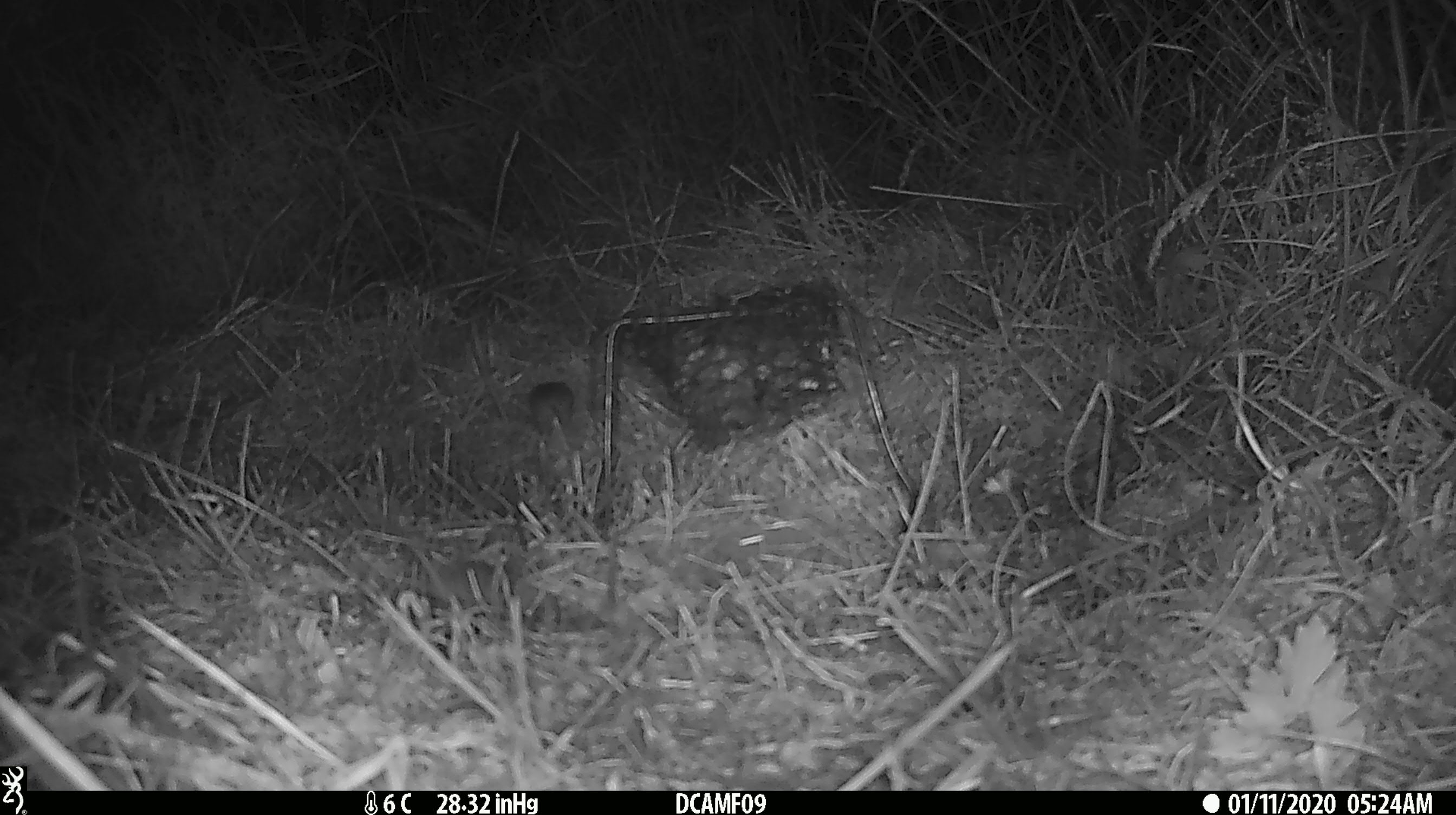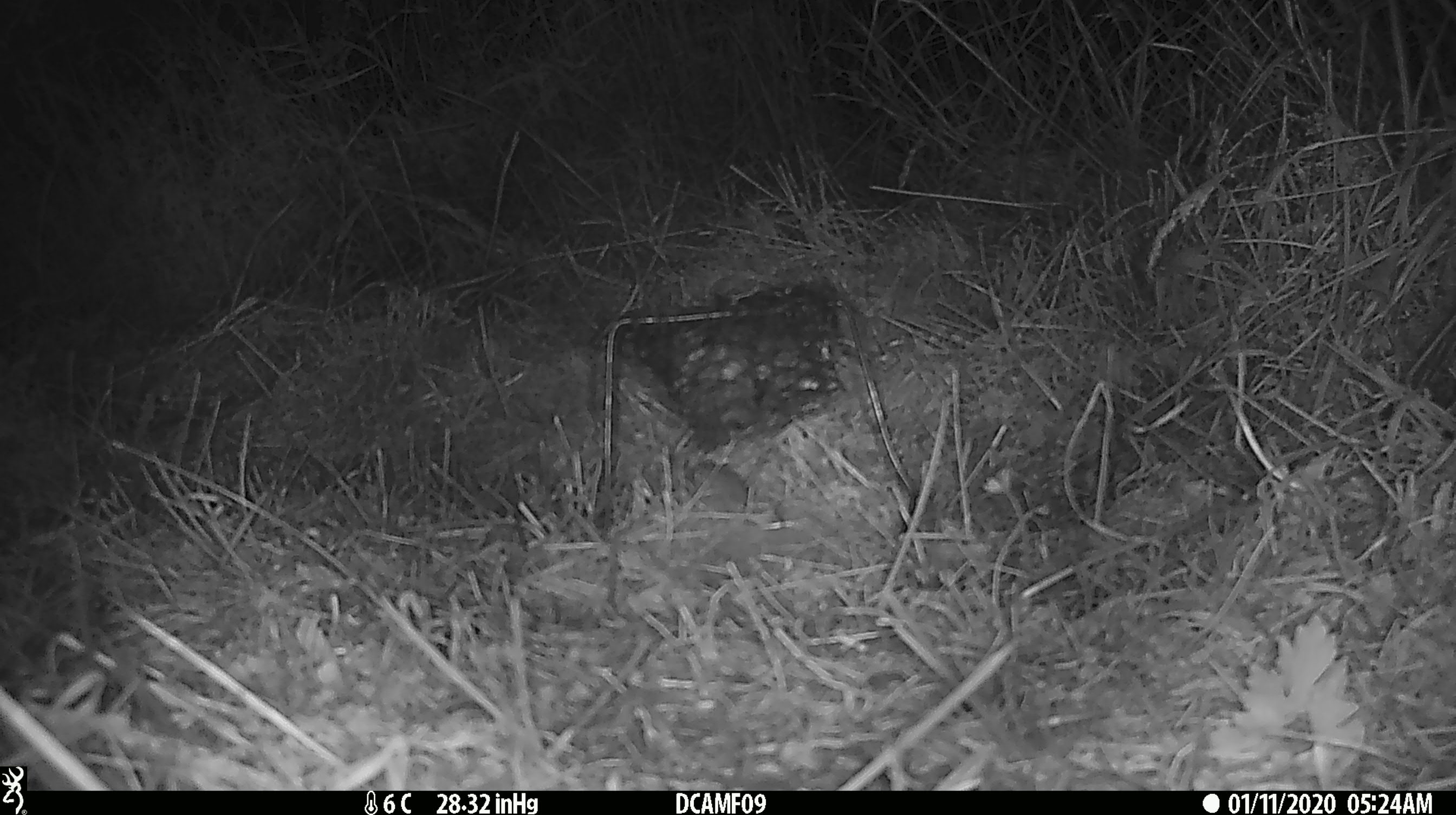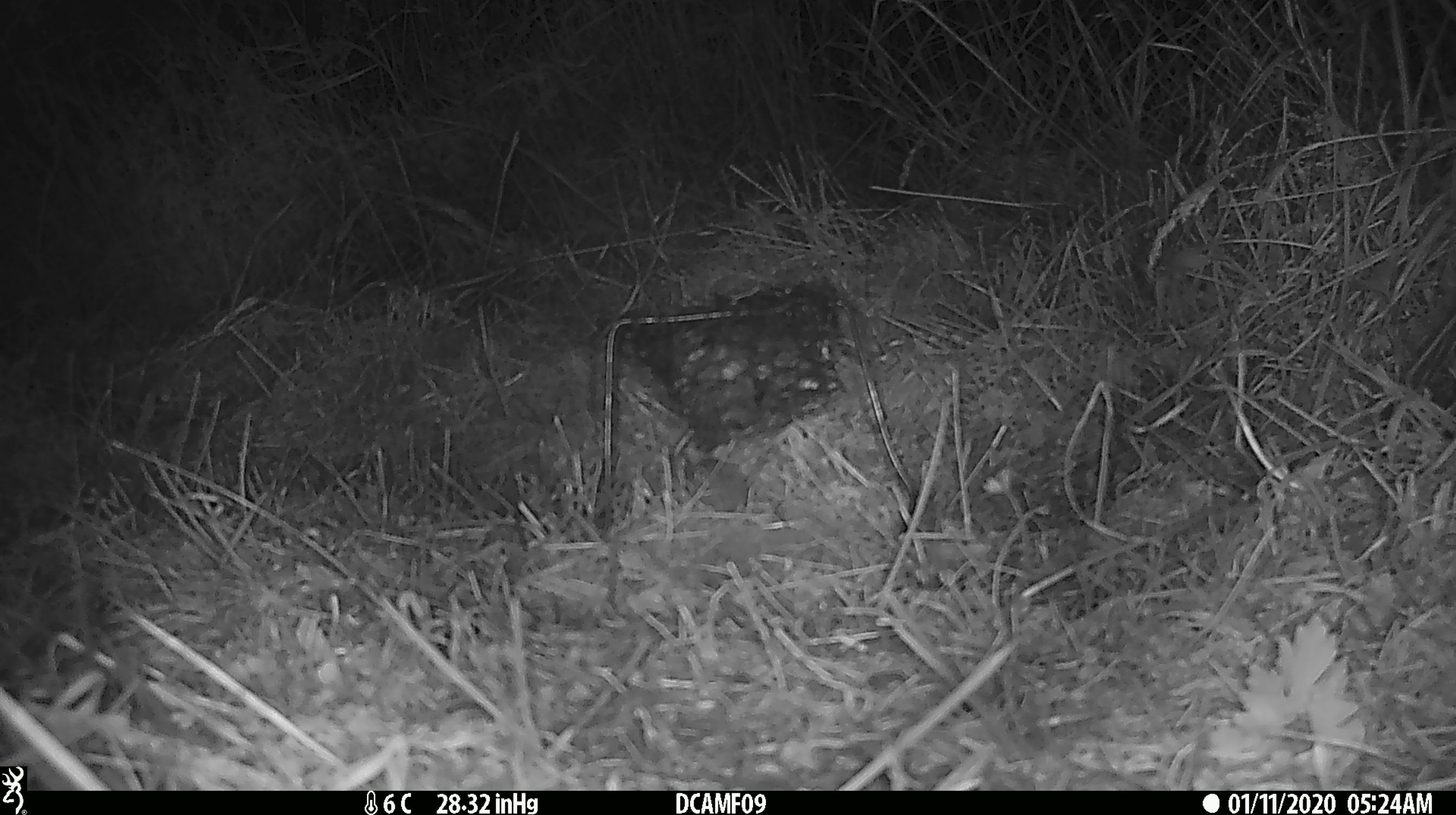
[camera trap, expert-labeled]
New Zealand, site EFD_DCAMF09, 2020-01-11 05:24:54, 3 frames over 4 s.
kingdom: Animalia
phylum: Chordata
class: Mammalia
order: Rodentia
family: Muridae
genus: Mus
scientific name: Mus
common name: mouse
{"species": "mouse (Mus)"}